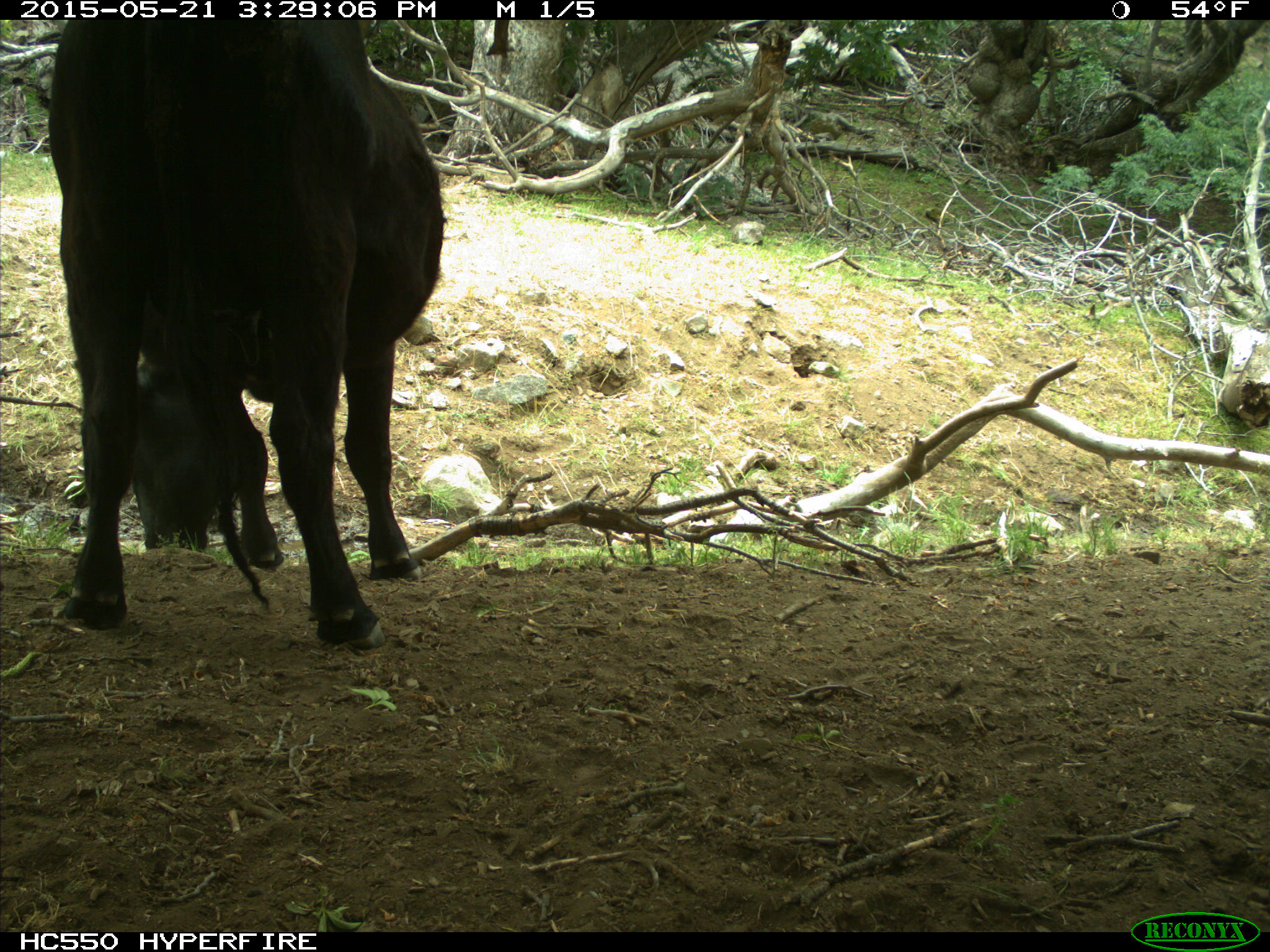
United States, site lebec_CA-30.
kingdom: Animalia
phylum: Chordata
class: Mammalia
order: Artiodactyla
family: Bovidae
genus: Bos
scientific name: Bos taurus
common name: domestic cow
Bos taurus (domestic cow).